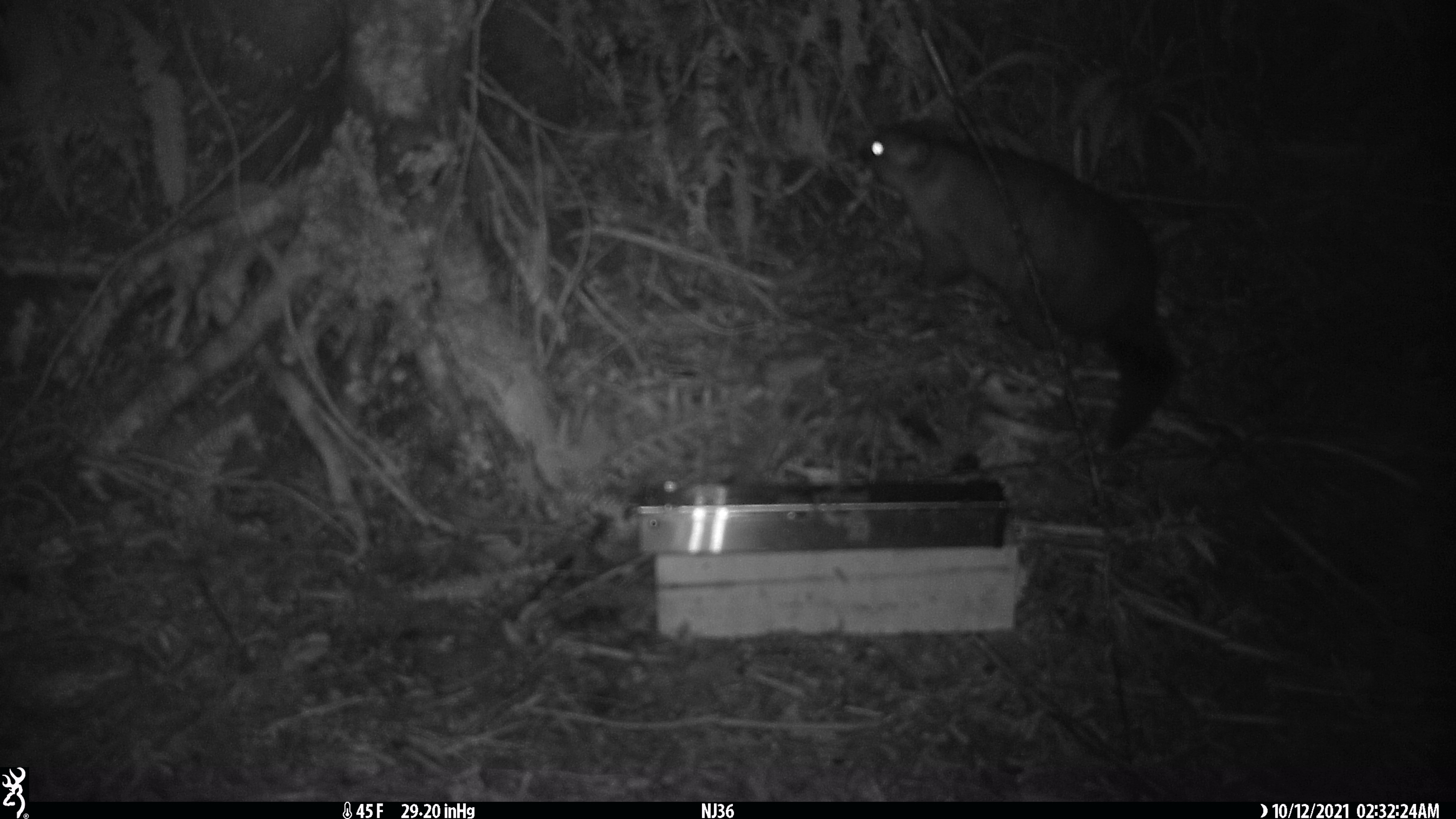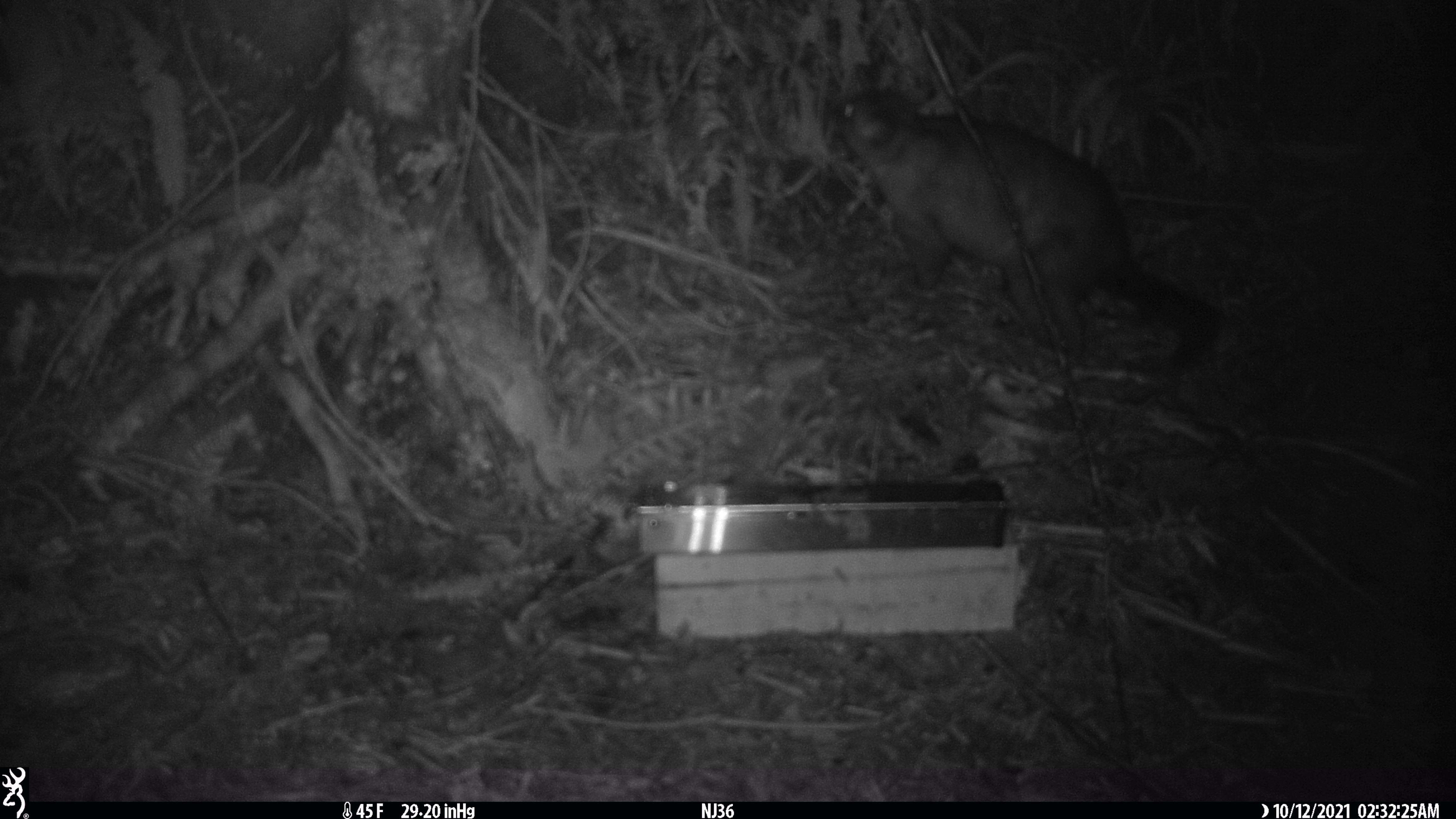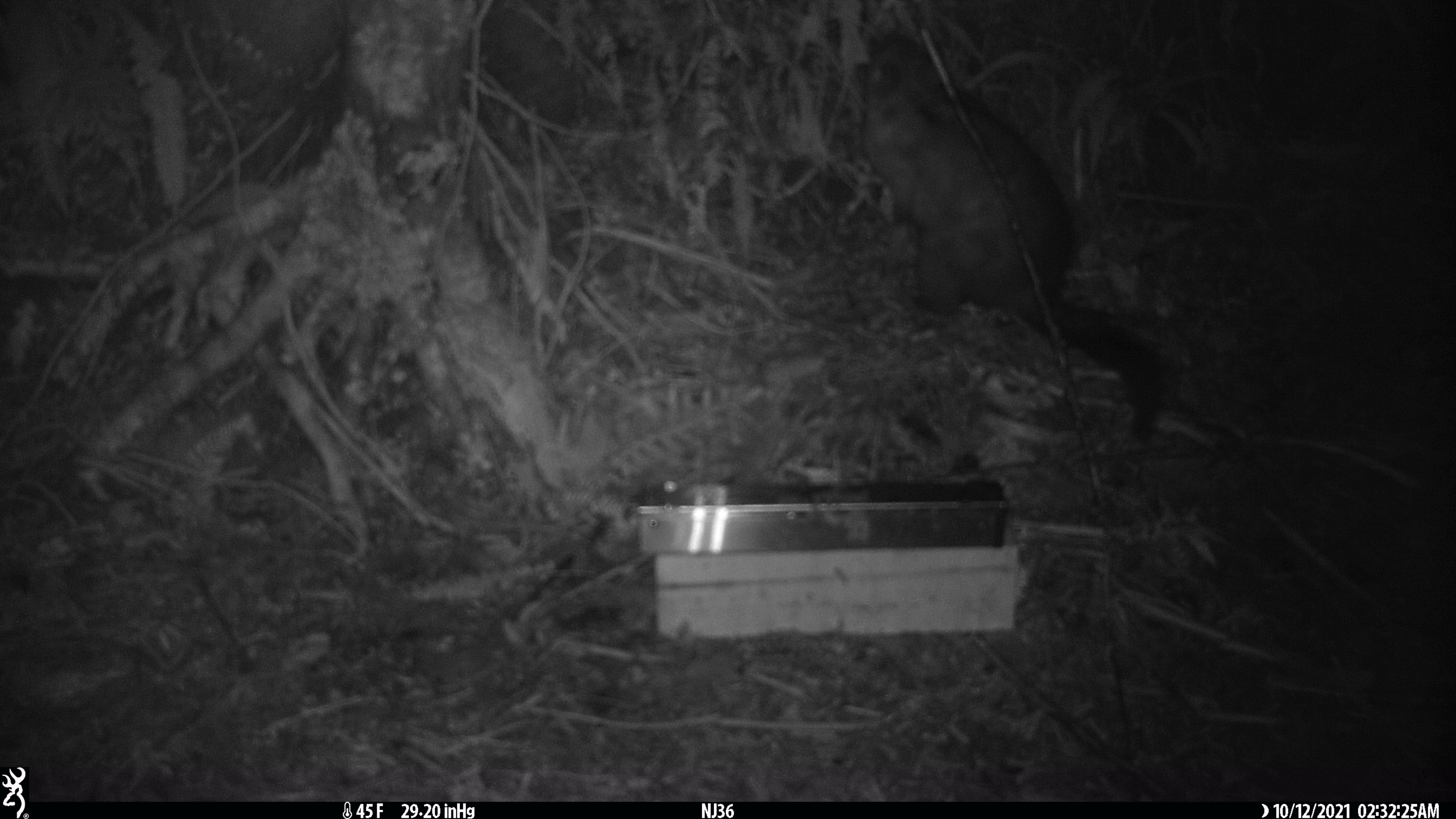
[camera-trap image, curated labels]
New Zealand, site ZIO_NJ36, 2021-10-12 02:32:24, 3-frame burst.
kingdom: Animalia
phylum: Chordata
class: Mammalia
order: Diprotodontia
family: Phalangeridae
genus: Trichosurus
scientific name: Trichosurus vulpecula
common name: common brushtail possum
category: possum